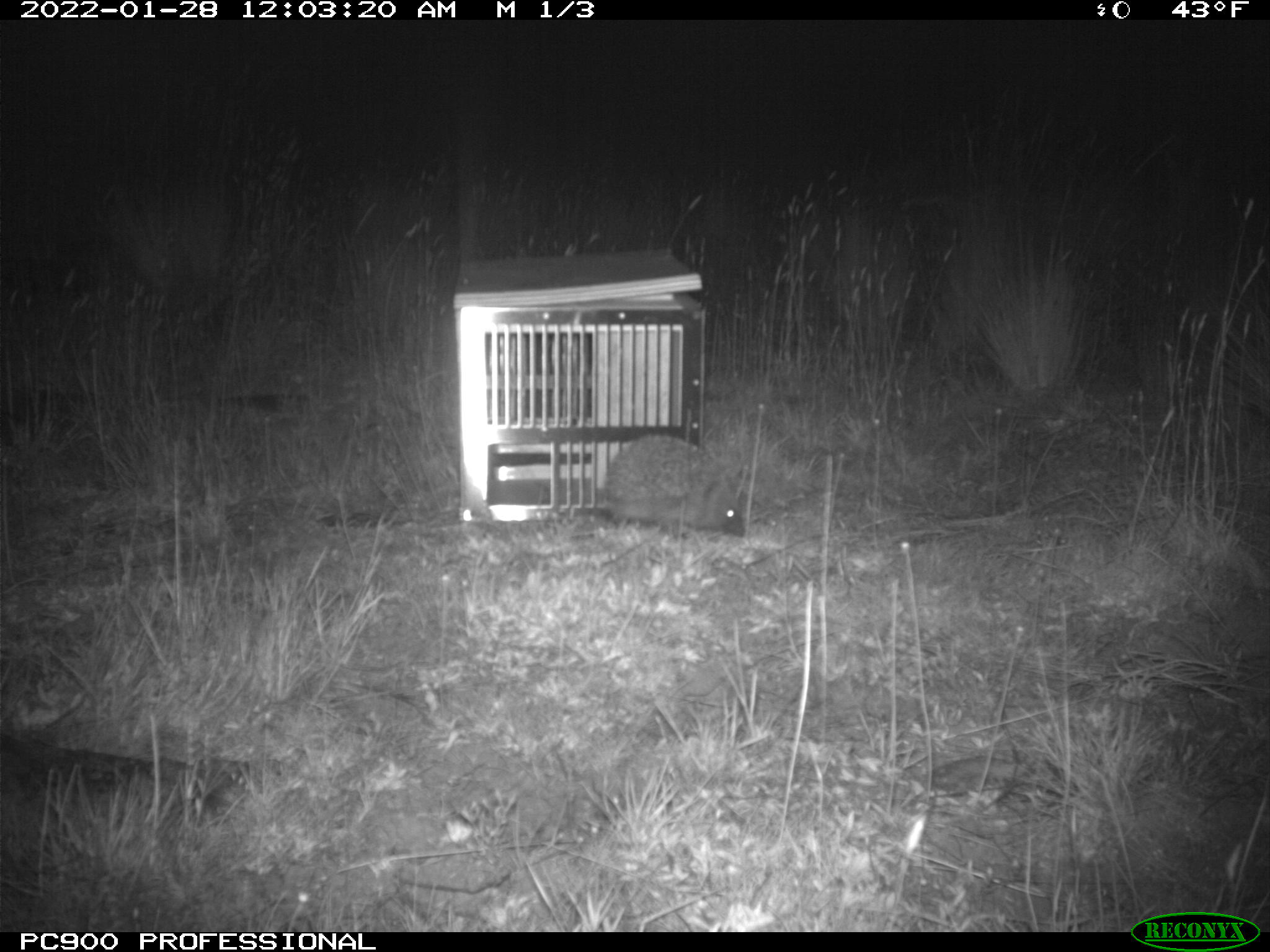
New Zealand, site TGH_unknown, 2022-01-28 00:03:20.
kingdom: Animalia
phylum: Chordata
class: Mammalia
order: Eulipotyphla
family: Erinaceidae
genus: Erinaceus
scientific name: Erinaceus europaeus europaeus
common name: european hedgehog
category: hedgehog